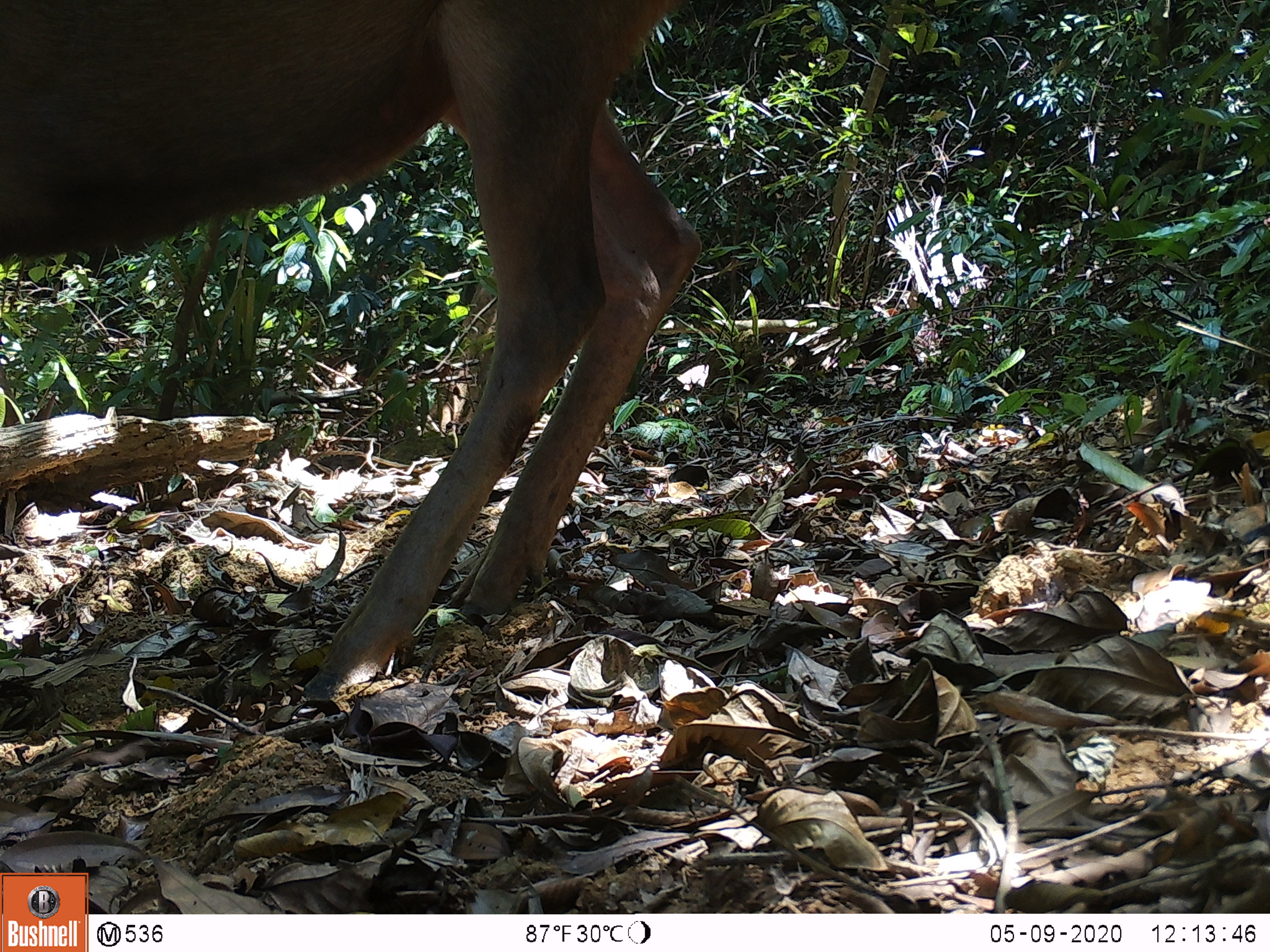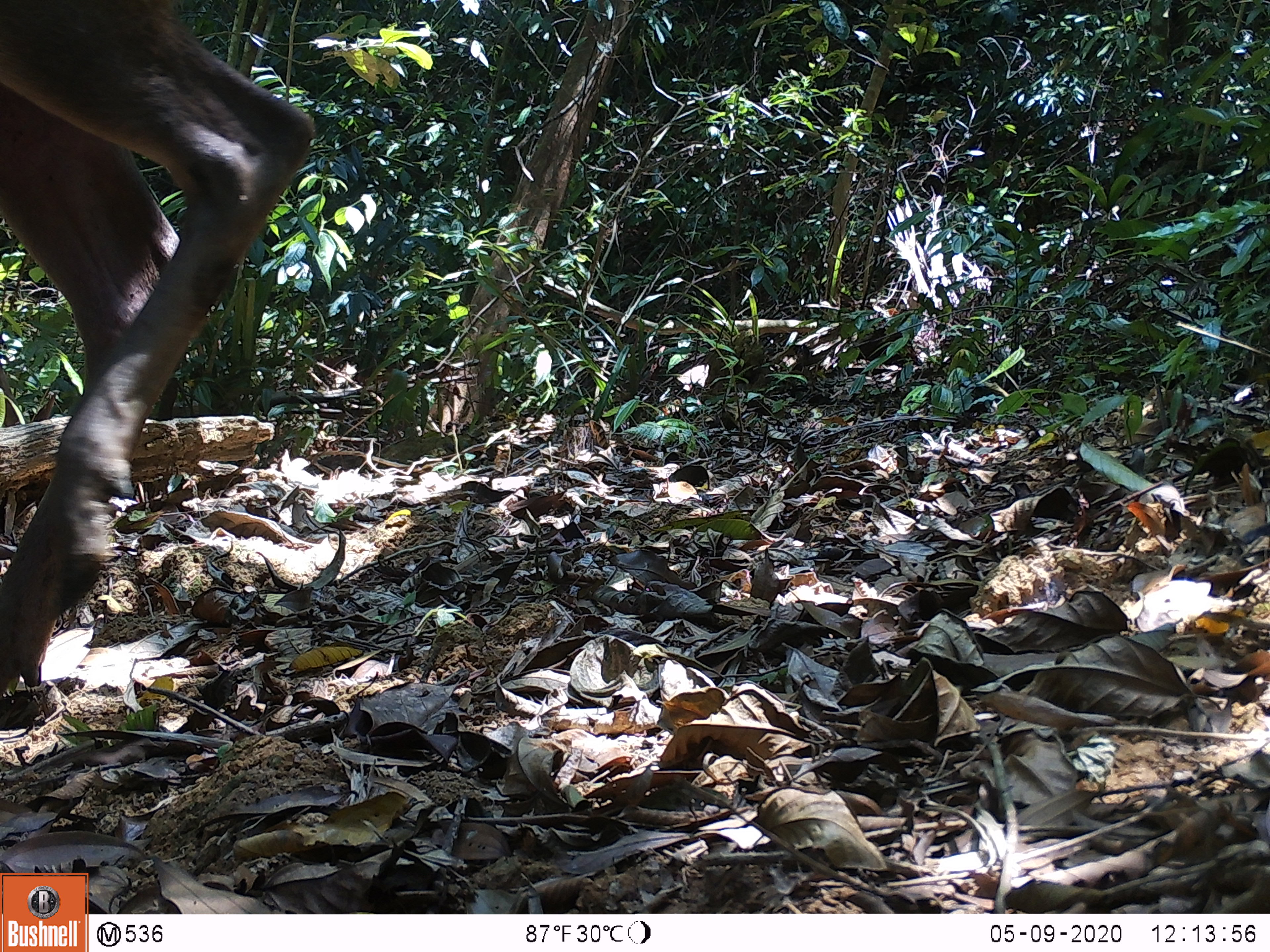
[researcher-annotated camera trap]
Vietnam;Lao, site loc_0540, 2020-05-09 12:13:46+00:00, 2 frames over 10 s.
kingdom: Animalia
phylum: Chordata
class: Mammalia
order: Artiodactyla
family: Cervidae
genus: Rusa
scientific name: Rusa unicolor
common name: sambar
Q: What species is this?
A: Sambar (Rusa unicolor).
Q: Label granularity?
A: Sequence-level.